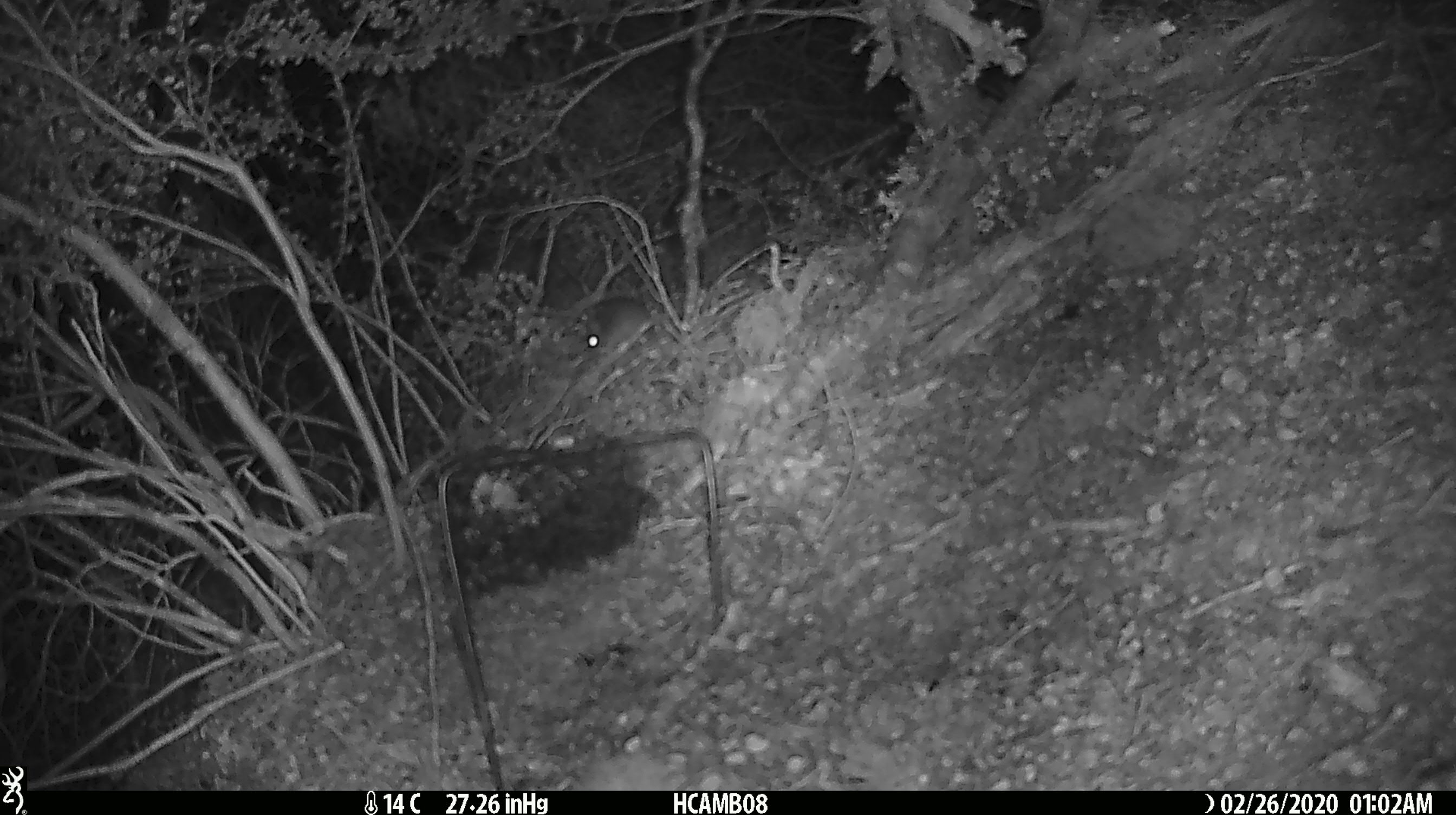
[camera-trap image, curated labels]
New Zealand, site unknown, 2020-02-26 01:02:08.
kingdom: Animalia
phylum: Chordata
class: Mammalia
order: Rodentia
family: Muridae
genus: Mus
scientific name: Mus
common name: mouse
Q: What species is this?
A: Mouse (Mus).